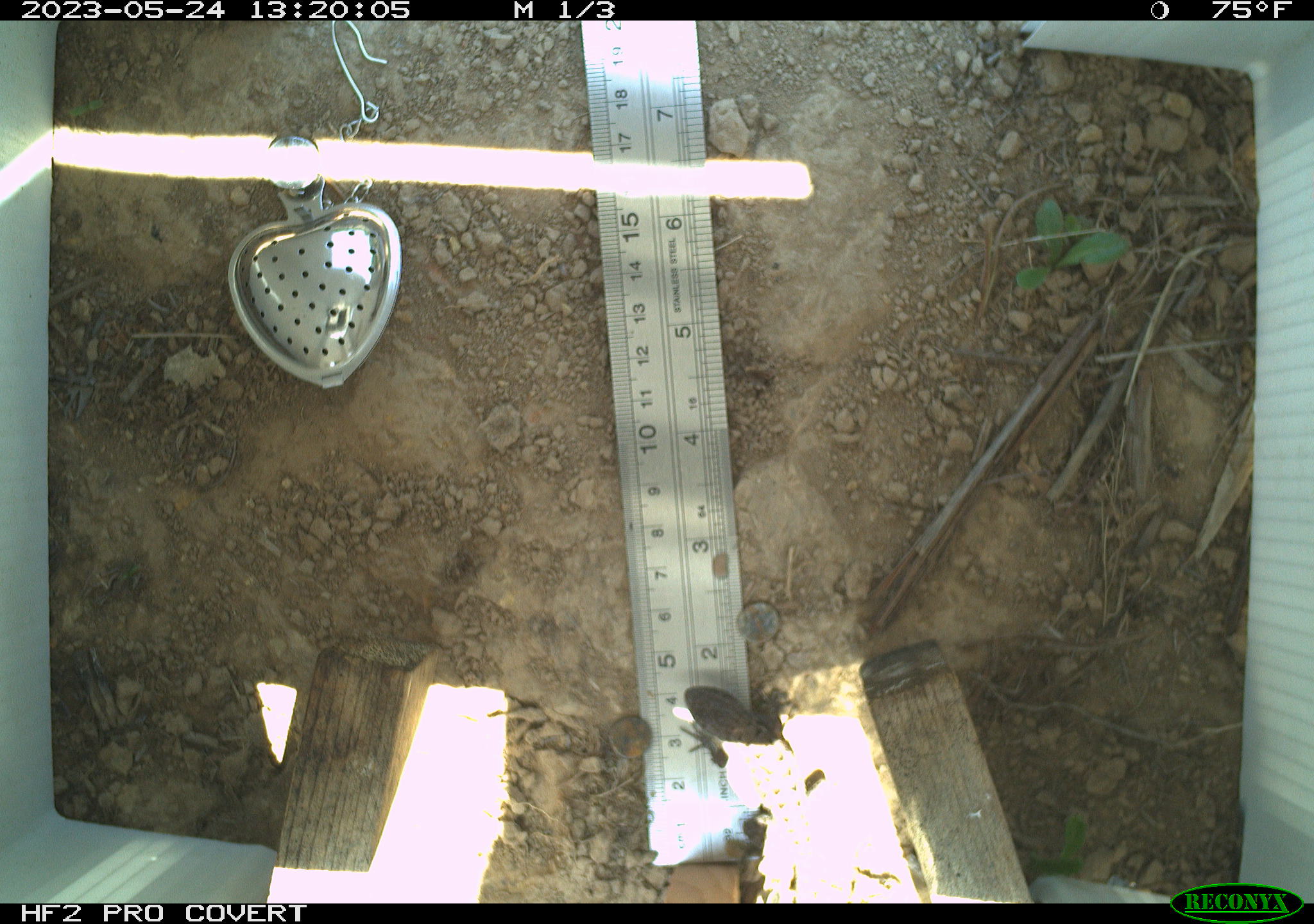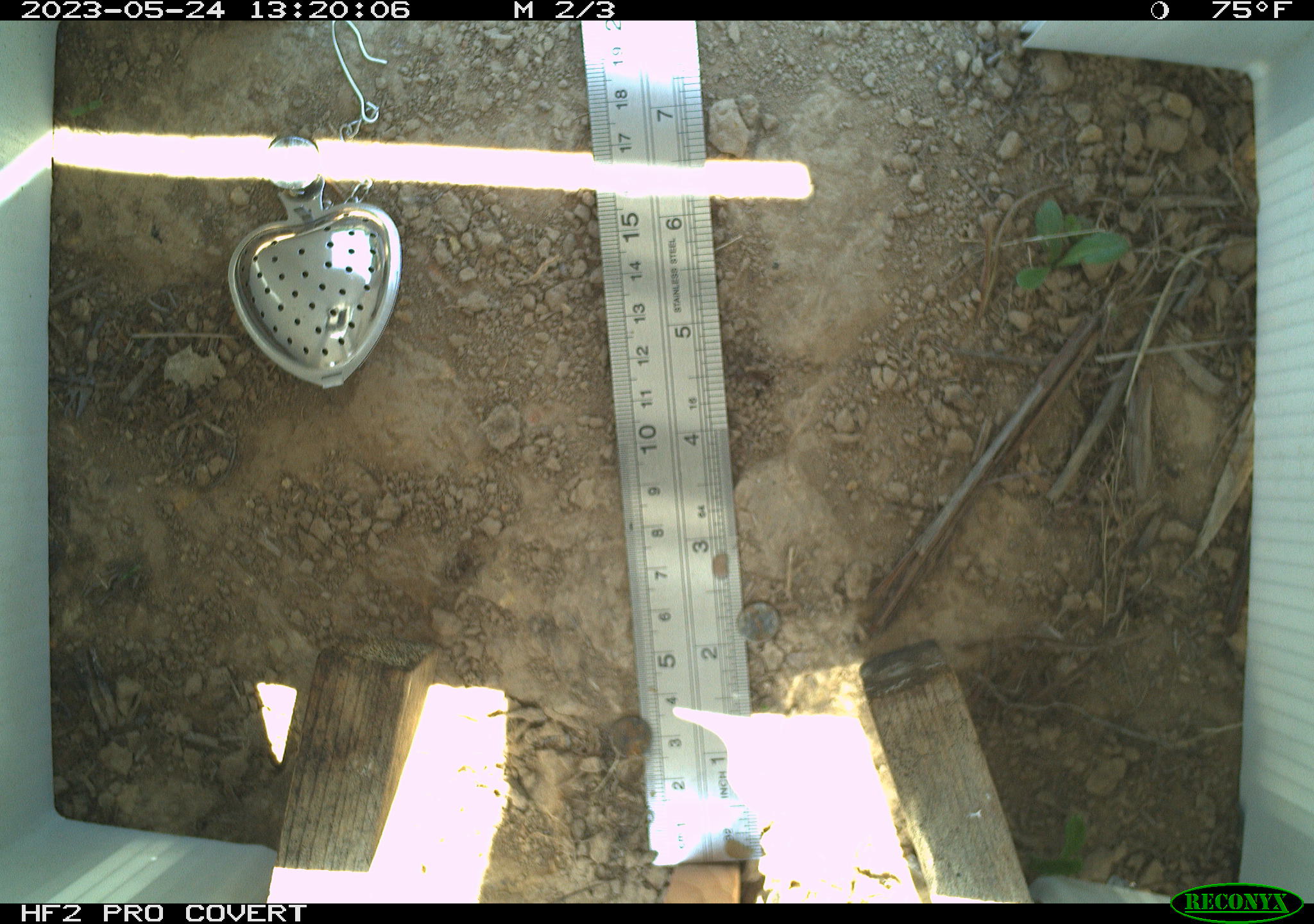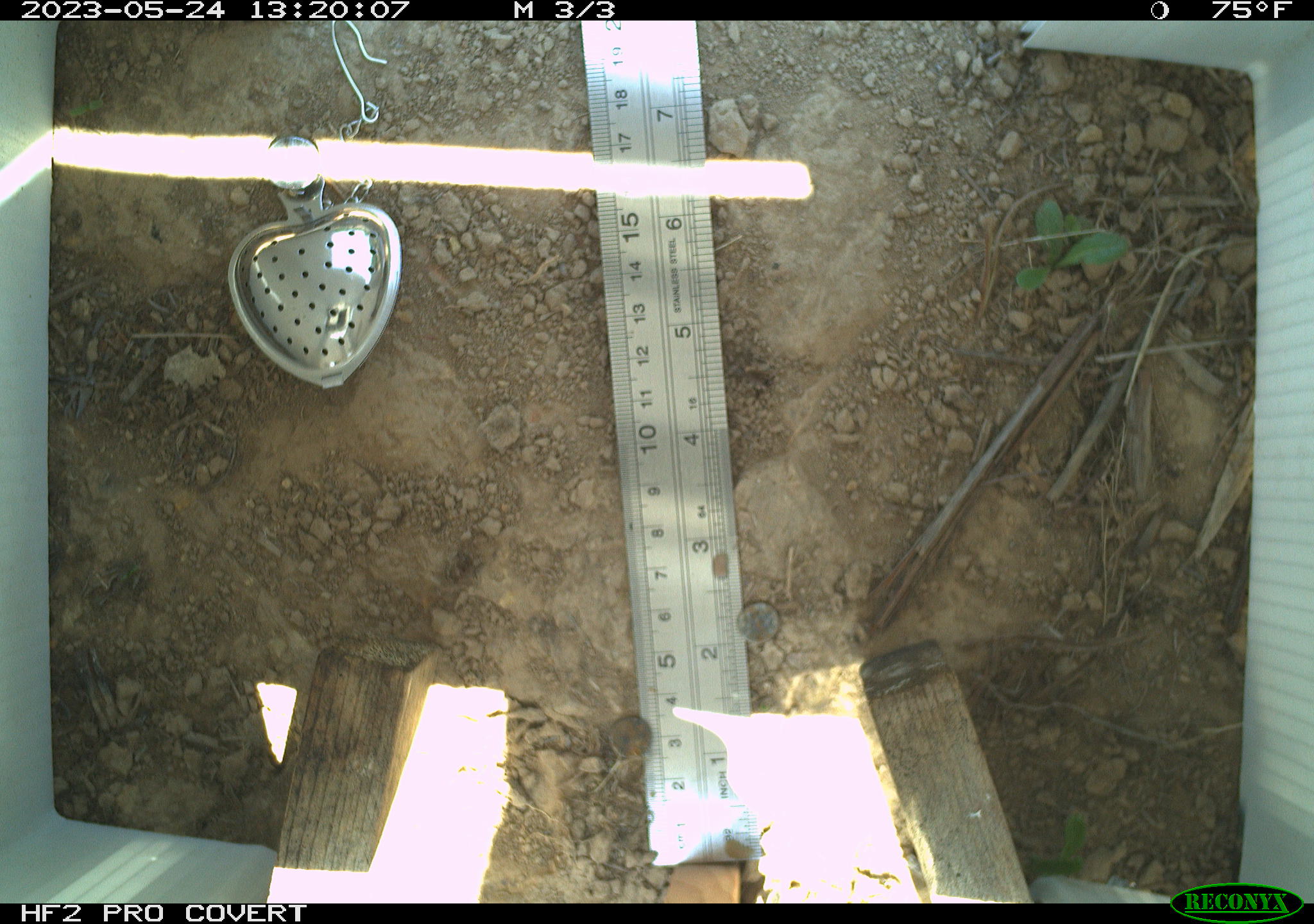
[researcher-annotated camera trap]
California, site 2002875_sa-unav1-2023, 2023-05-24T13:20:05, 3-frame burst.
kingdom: Animalia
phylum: Chordata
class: Reptilia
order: Squamata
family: Phrynosomatidae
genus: Sceloporus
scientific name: Sceloporus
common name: spiny lizards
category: sceloporus species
Sceloporus species (spiny lizards) (Sceloporus).